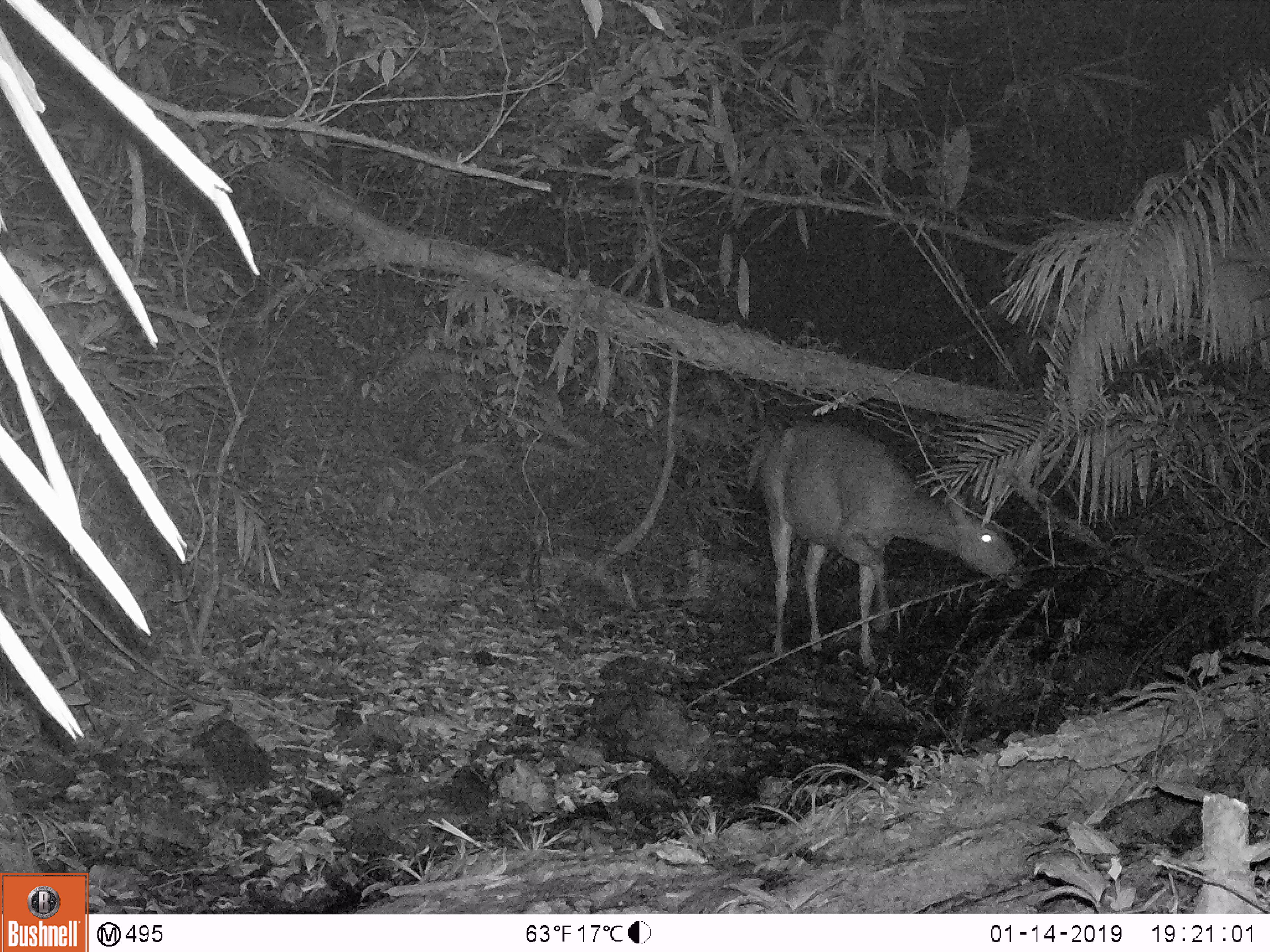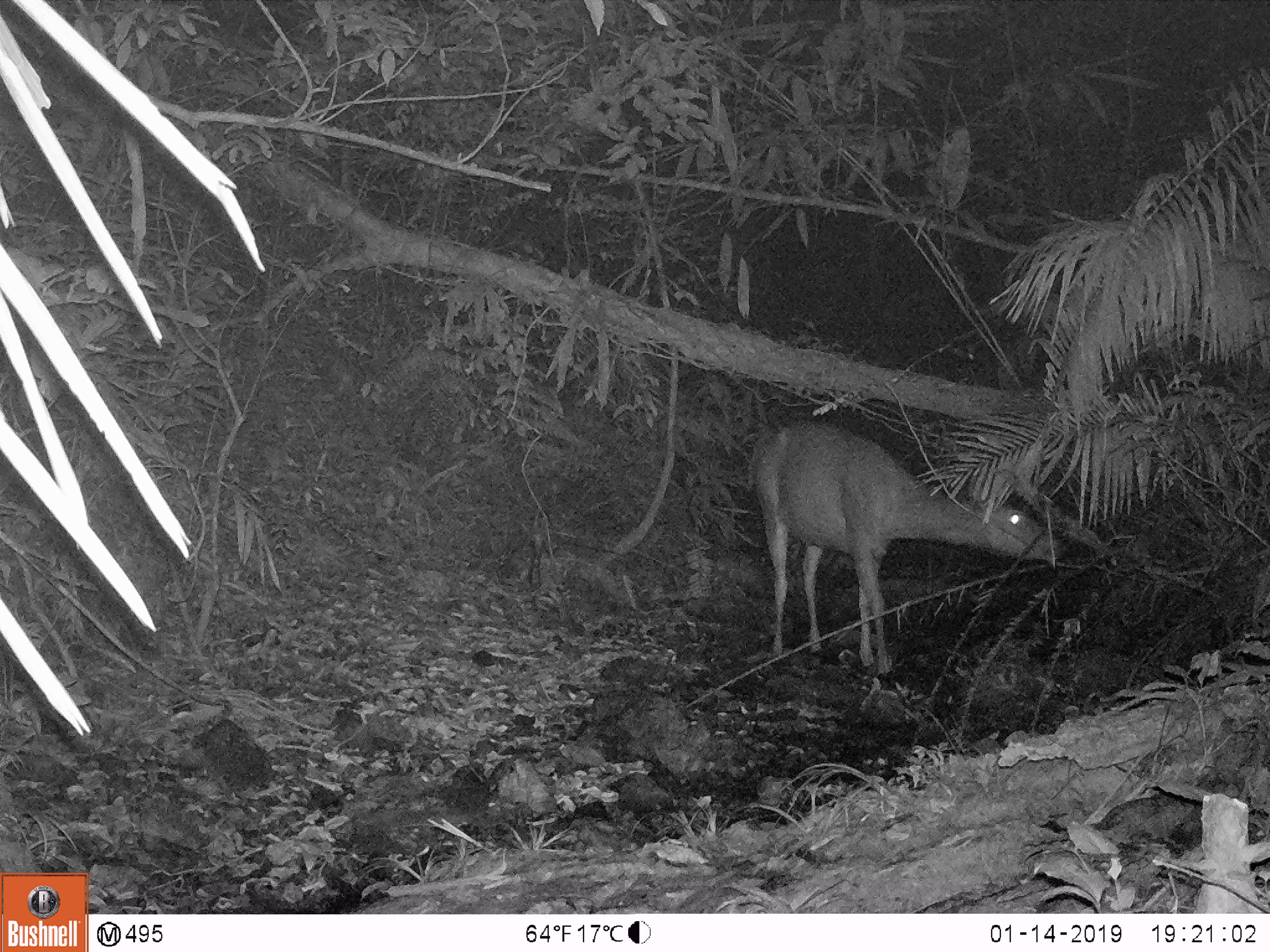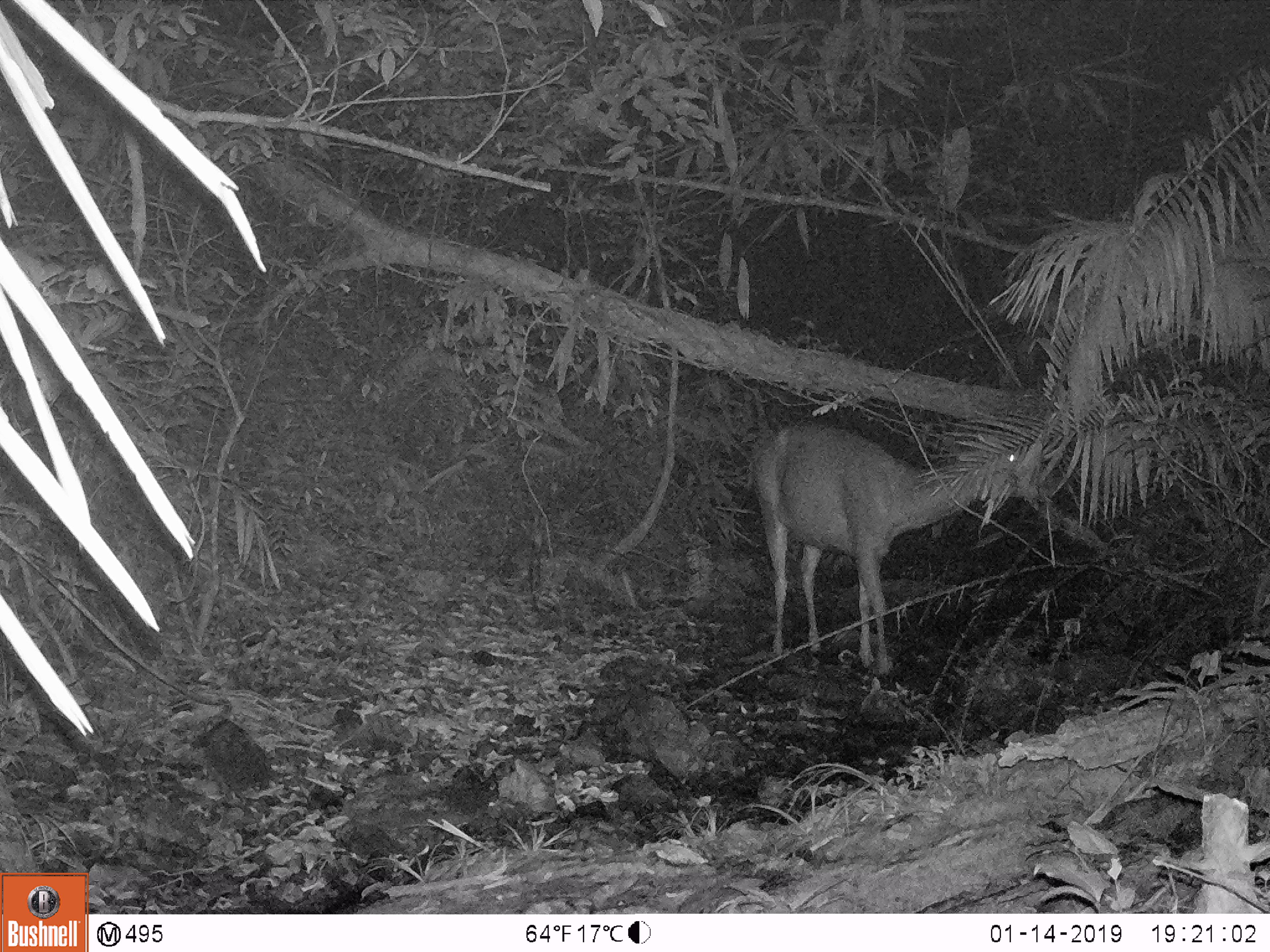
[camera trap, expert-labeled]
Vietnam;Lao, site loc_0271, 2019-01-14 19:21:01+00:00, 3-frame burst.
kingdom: Animalia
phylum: Chordata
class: Mammalia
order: Artiodactyla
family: Cervidae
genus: Rusa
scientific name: Rusa unicolor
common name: sambar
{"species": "sambar (Rusa unicolor)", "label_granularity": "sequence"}